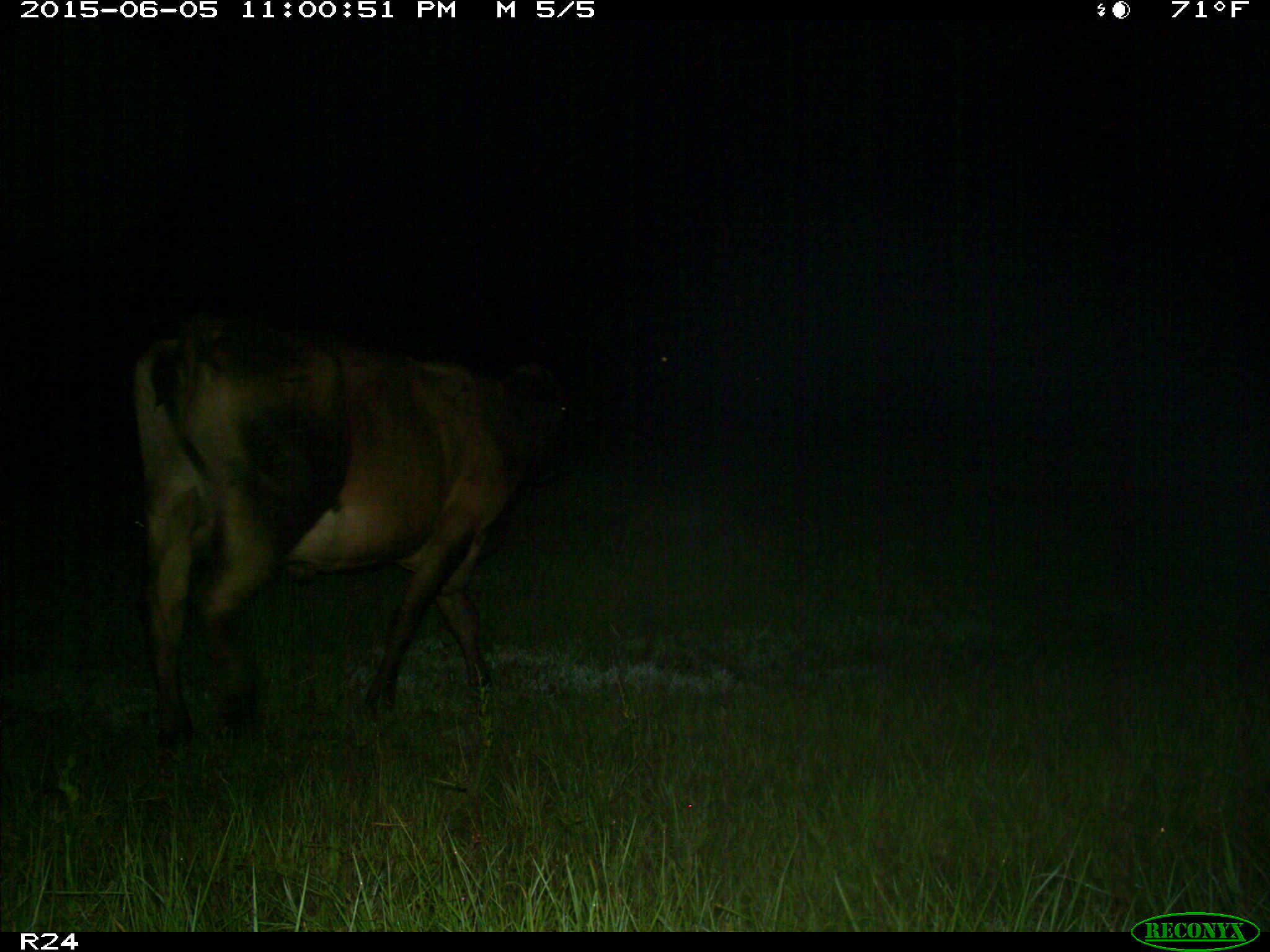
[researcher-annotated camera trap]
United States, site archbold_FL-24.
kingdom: Animalia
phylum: Chordata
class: Mammalia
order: Artiodactyla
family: Bovidae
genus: Bos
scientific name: Bos taurus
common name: domestic cow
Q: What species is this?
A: Bos taurus (domestic cow).